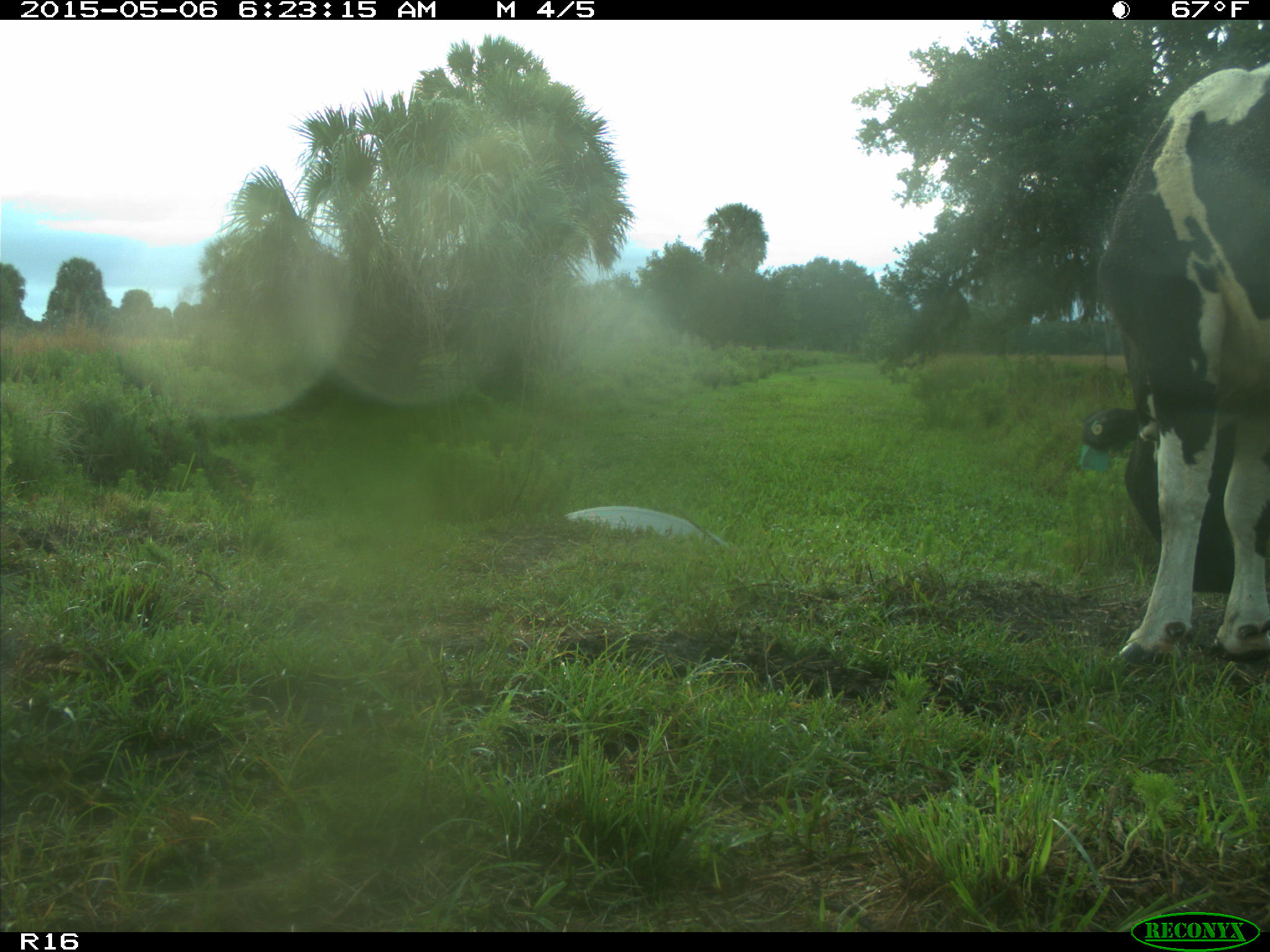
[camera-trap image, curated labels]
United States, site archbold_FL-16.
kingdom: Animalia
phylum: Chordata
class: Mammalia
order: Artiodactyla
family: Bovidae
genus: Bos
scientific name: Bos taurus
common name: domestic cow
Bos taurus (domestic cow).